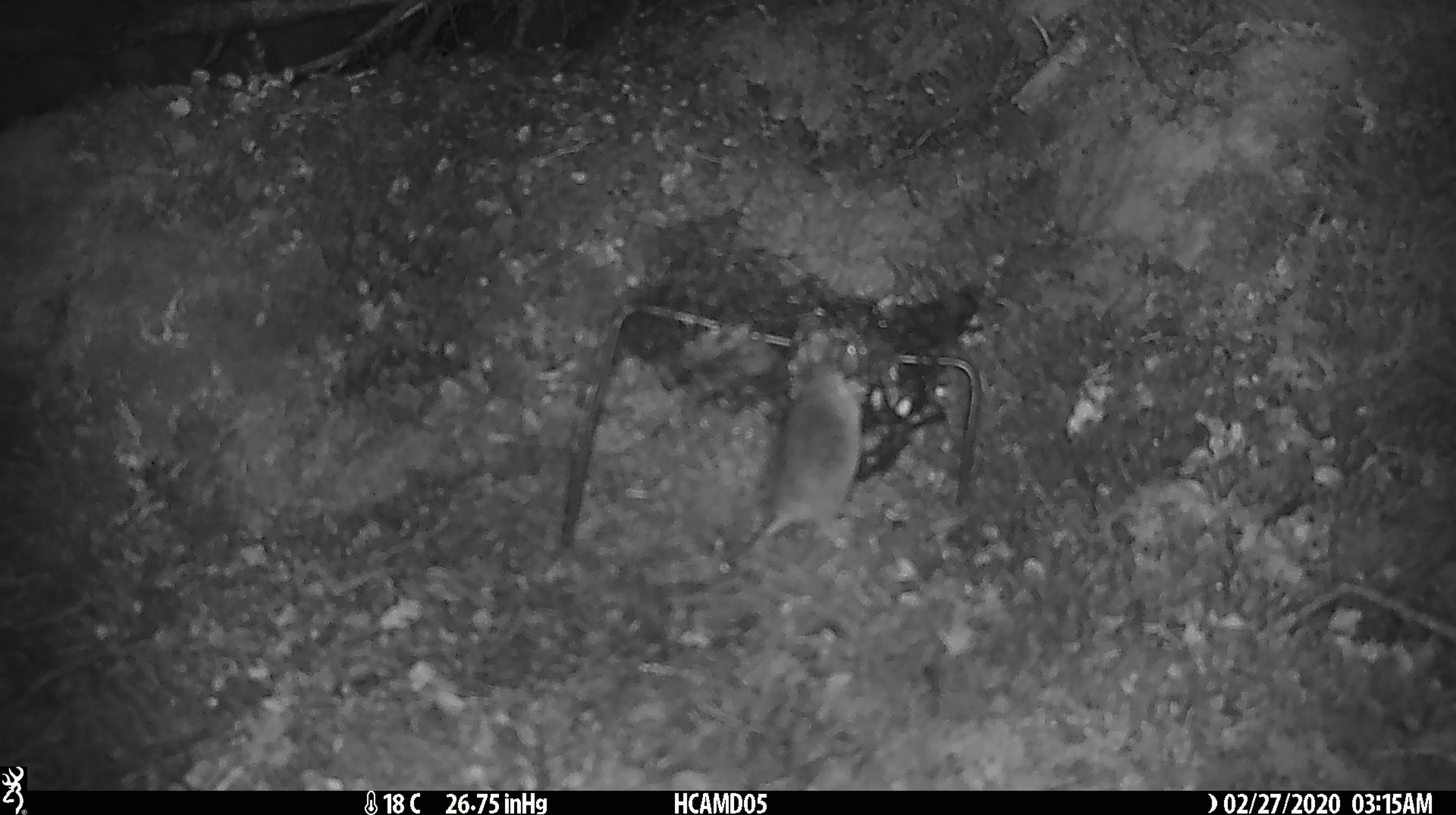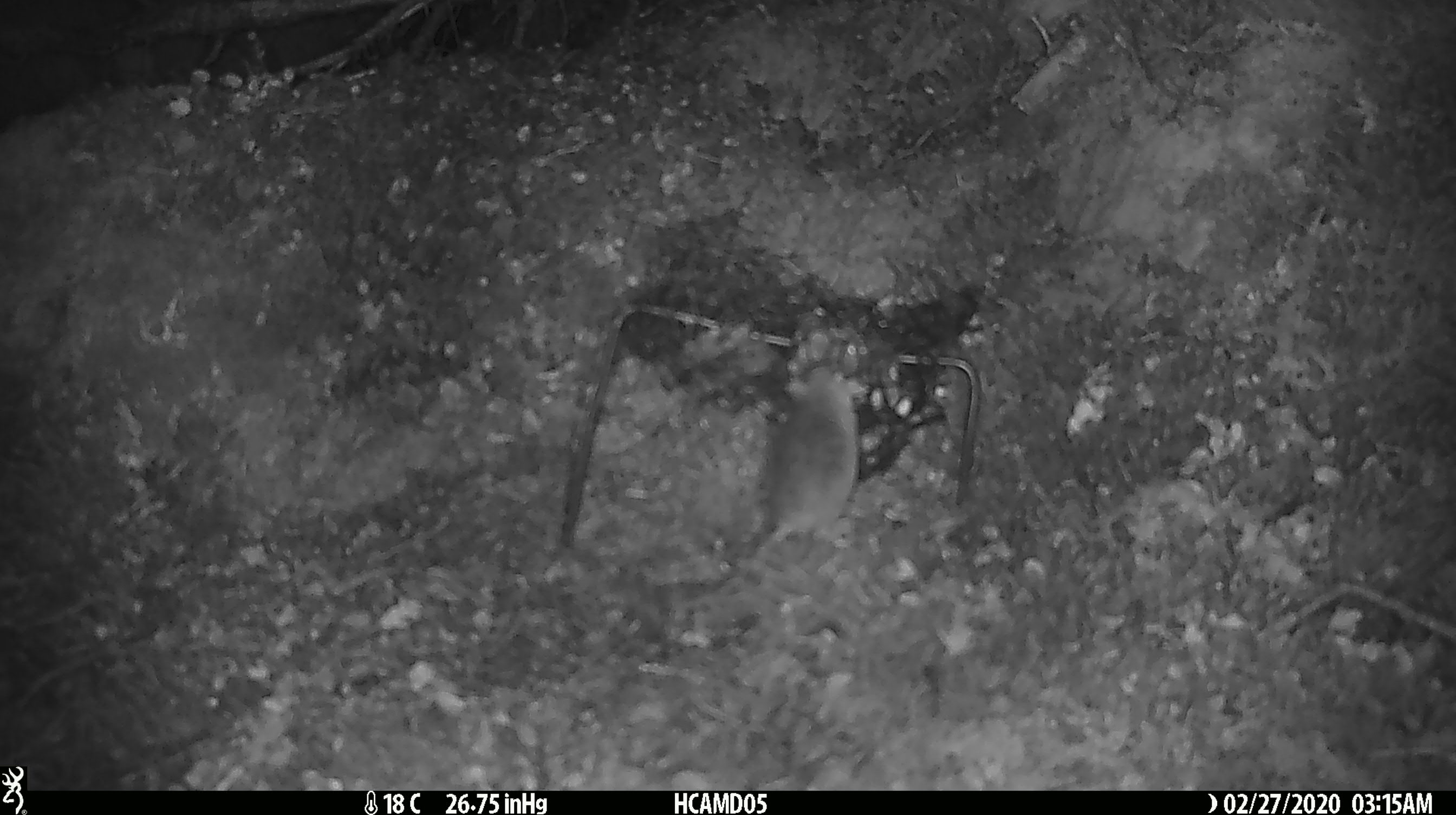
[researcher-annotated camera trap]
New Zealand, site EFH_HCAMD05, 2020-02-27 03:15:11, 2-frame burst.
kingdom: Animalia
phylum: Chordata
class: Mammalia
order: Rodentia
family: Muridae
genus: Mus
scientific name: Mus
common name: mouse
Mouse (Mus).